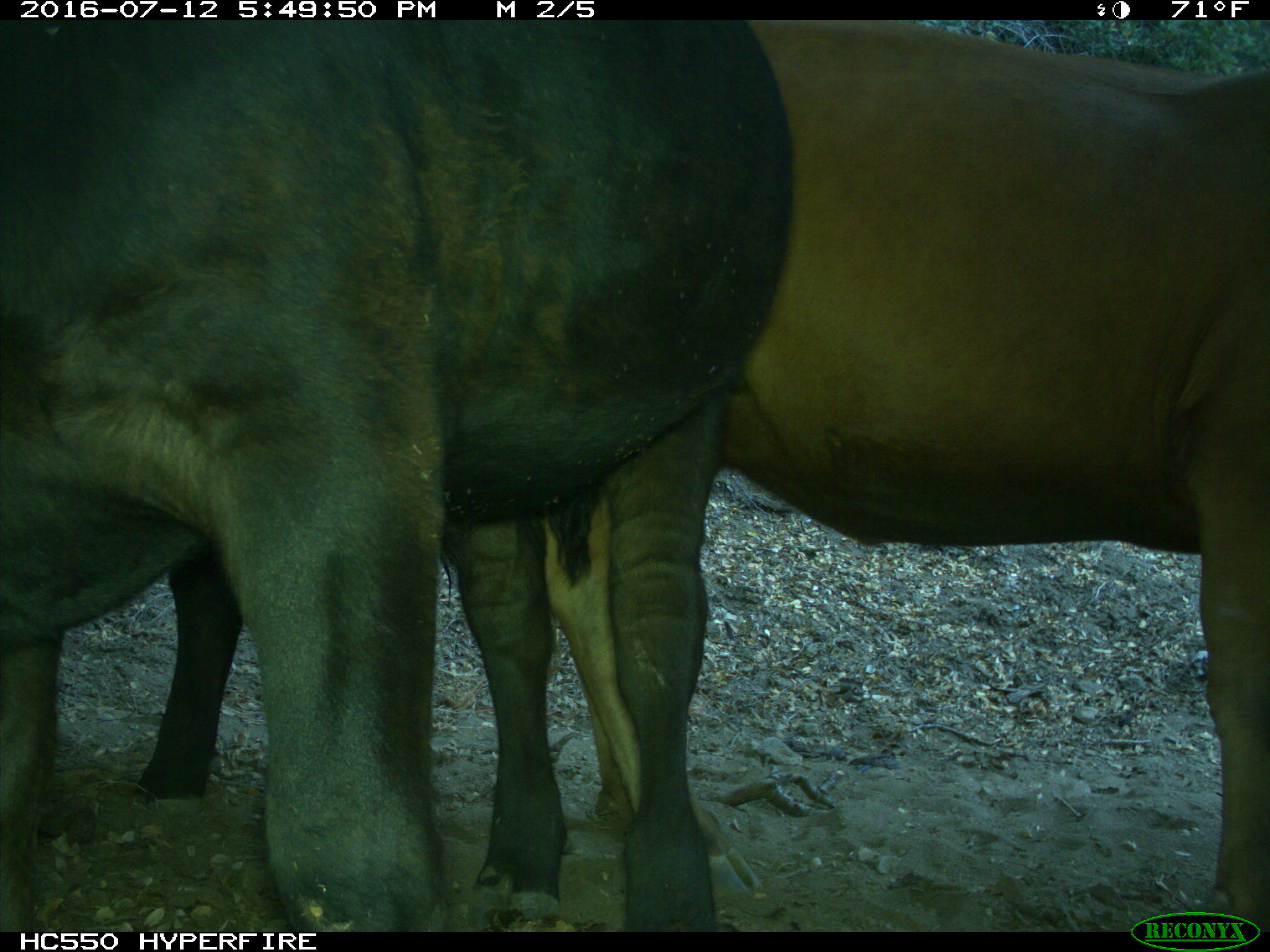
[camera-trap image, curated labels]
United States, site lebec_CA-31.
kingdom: Animalia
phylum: Chordata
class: Mammalia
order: Artiodactyla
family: Bovidae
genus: Bos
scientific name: Bos taurus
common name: domestic cow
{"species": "Bos taurus (domestic cow)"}